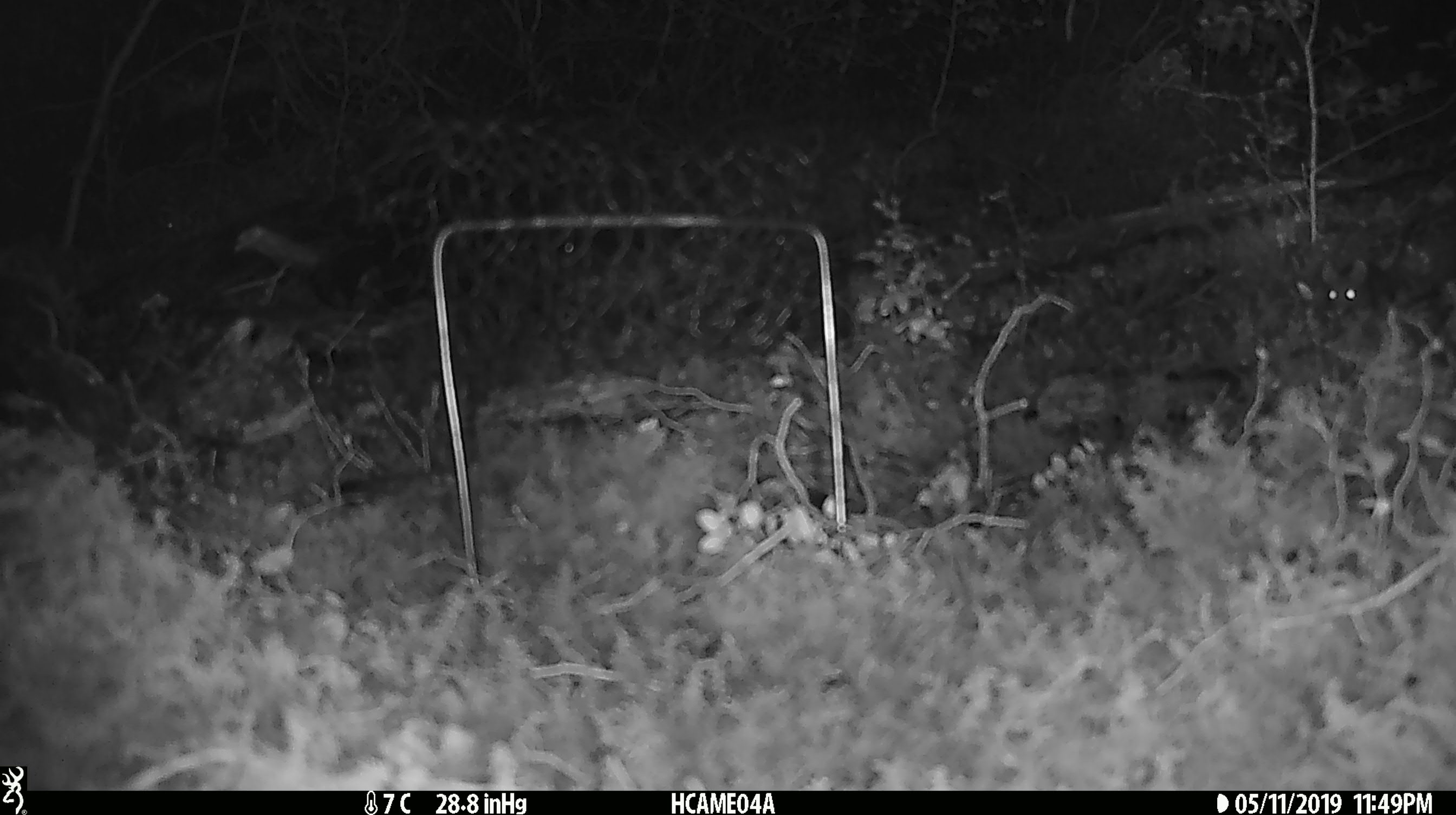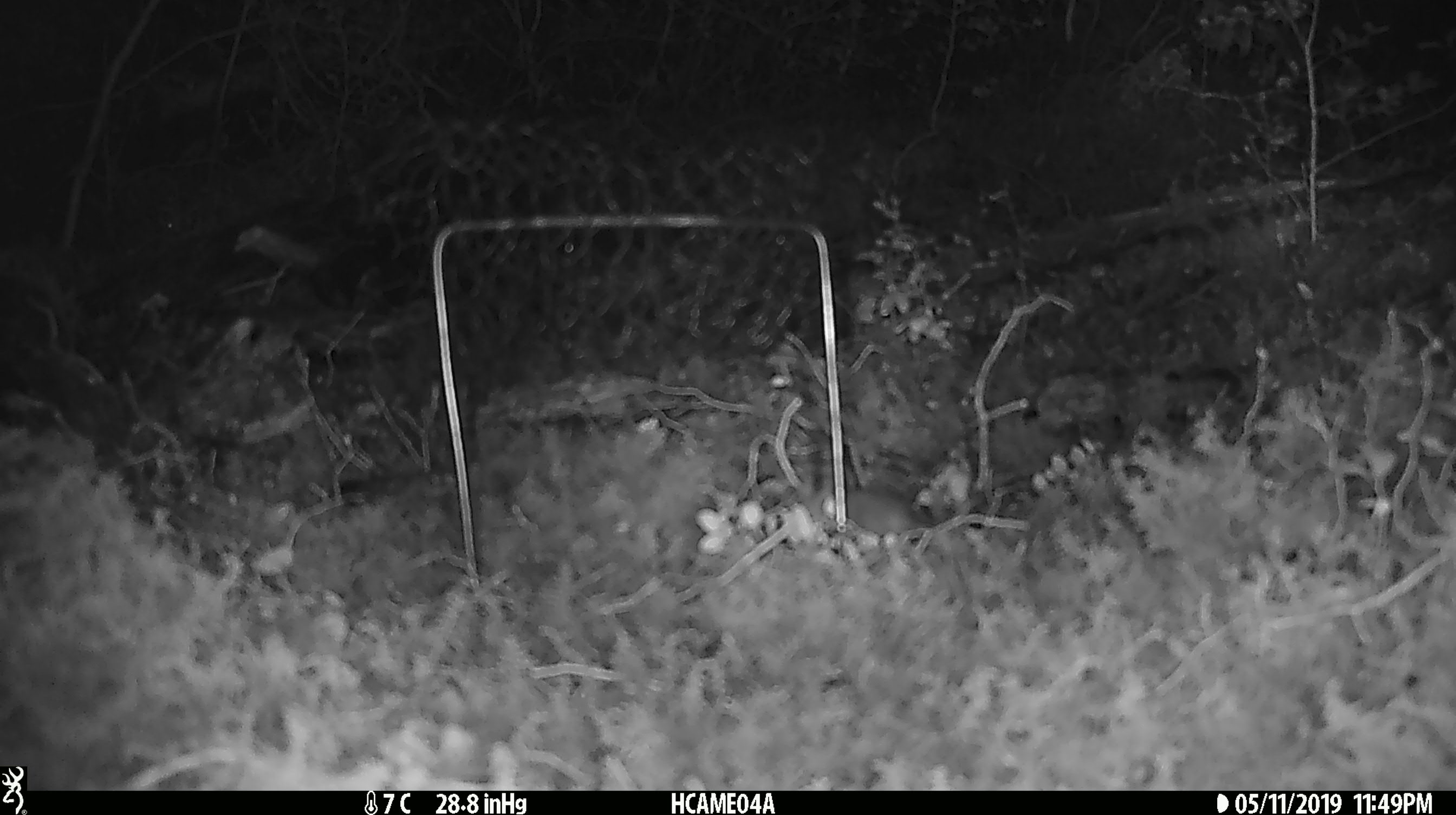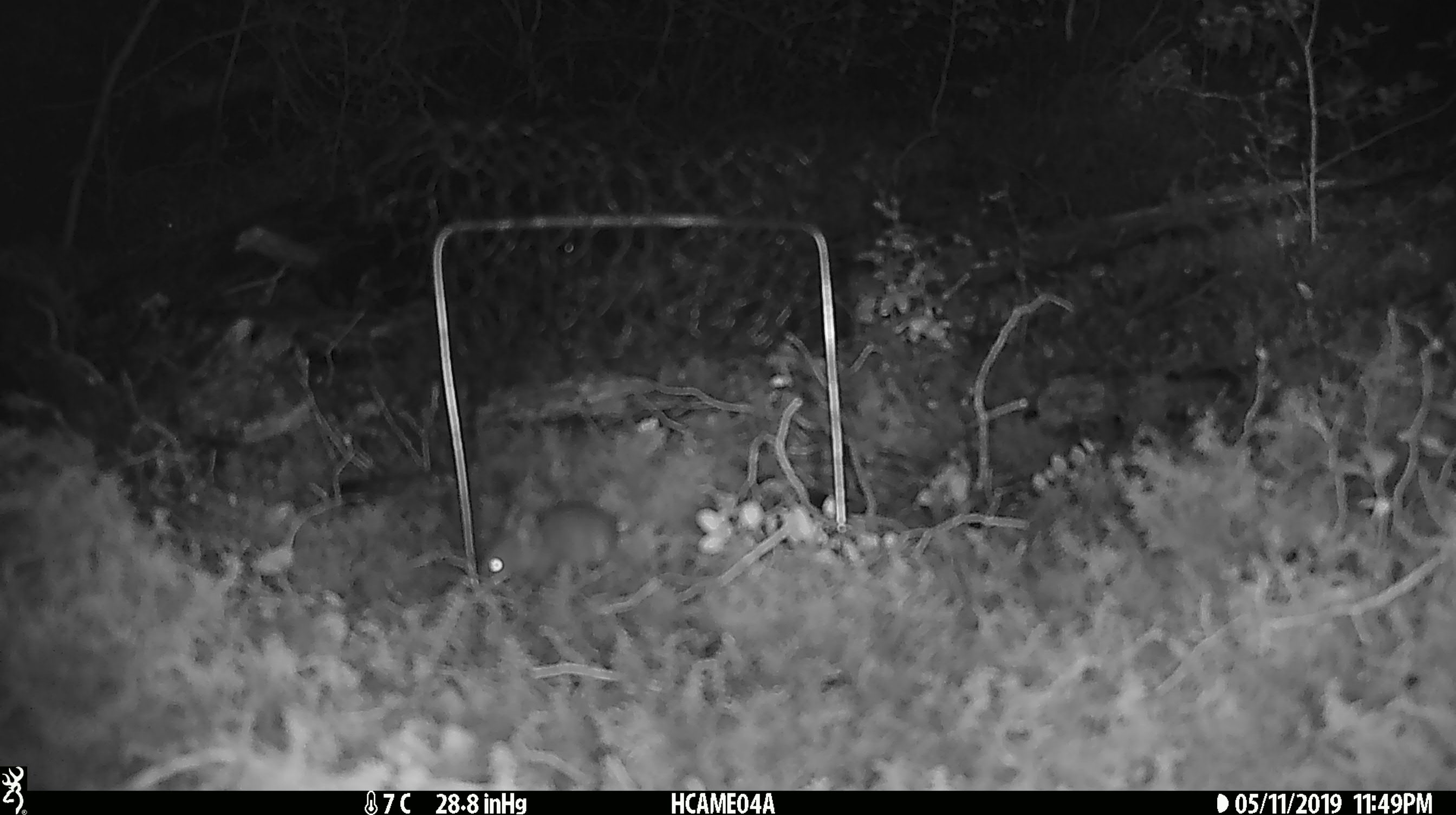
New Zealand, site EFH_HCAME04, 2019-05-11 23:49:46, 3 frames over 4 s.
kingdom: Animalia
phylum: Chordata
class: Mammalia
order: Rodentia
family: Muridae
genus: Mus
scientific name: Mus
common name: mouse